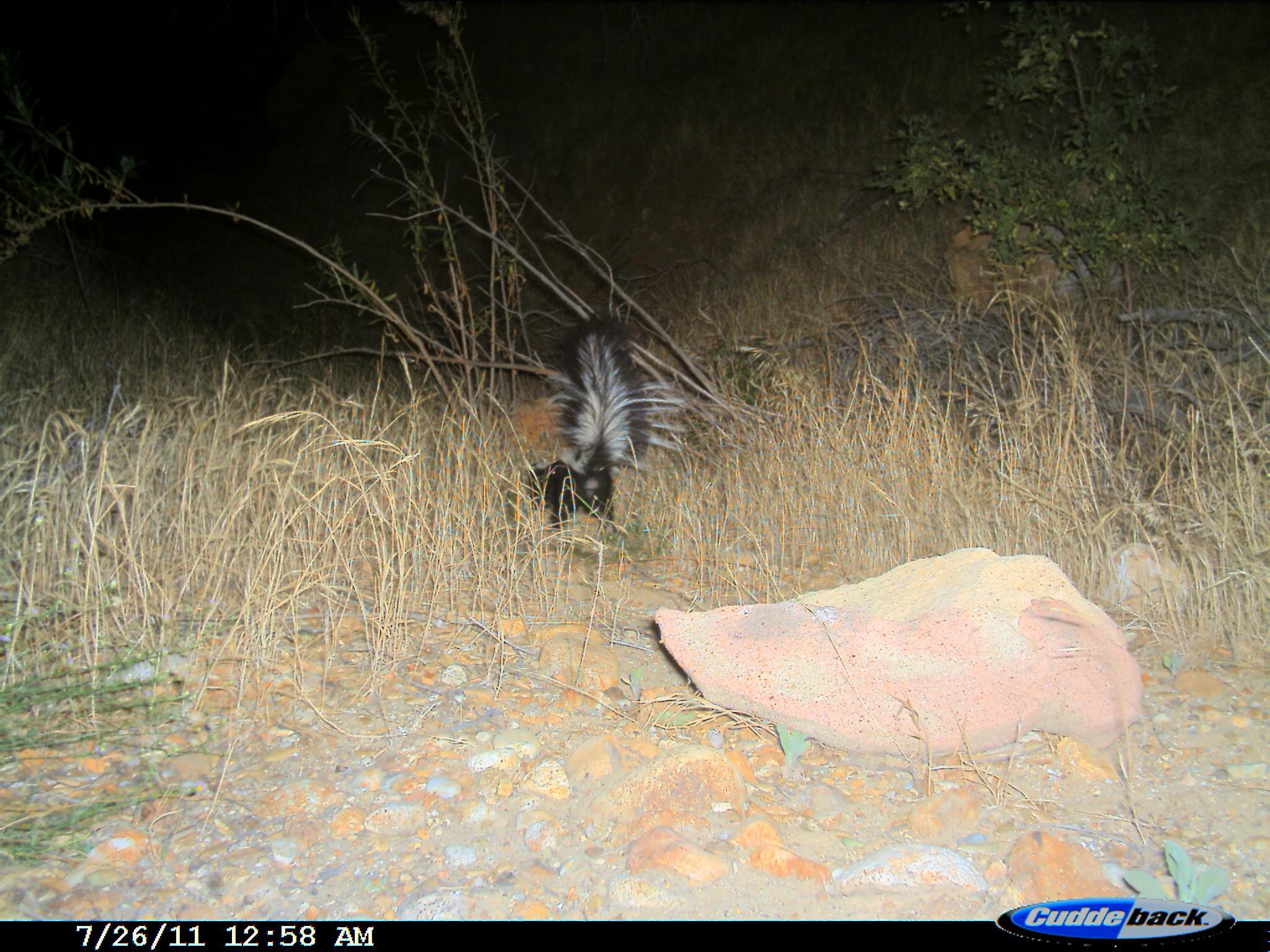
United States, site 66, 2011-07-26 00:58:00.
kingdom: Animalia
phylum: Chordata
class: Mammalia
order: Carnivora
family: Mephitidae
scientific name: Mephitidae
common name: skunk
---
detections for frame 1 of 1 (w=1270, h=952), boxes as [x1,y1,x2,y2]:
skunk: [517,308,653,532]